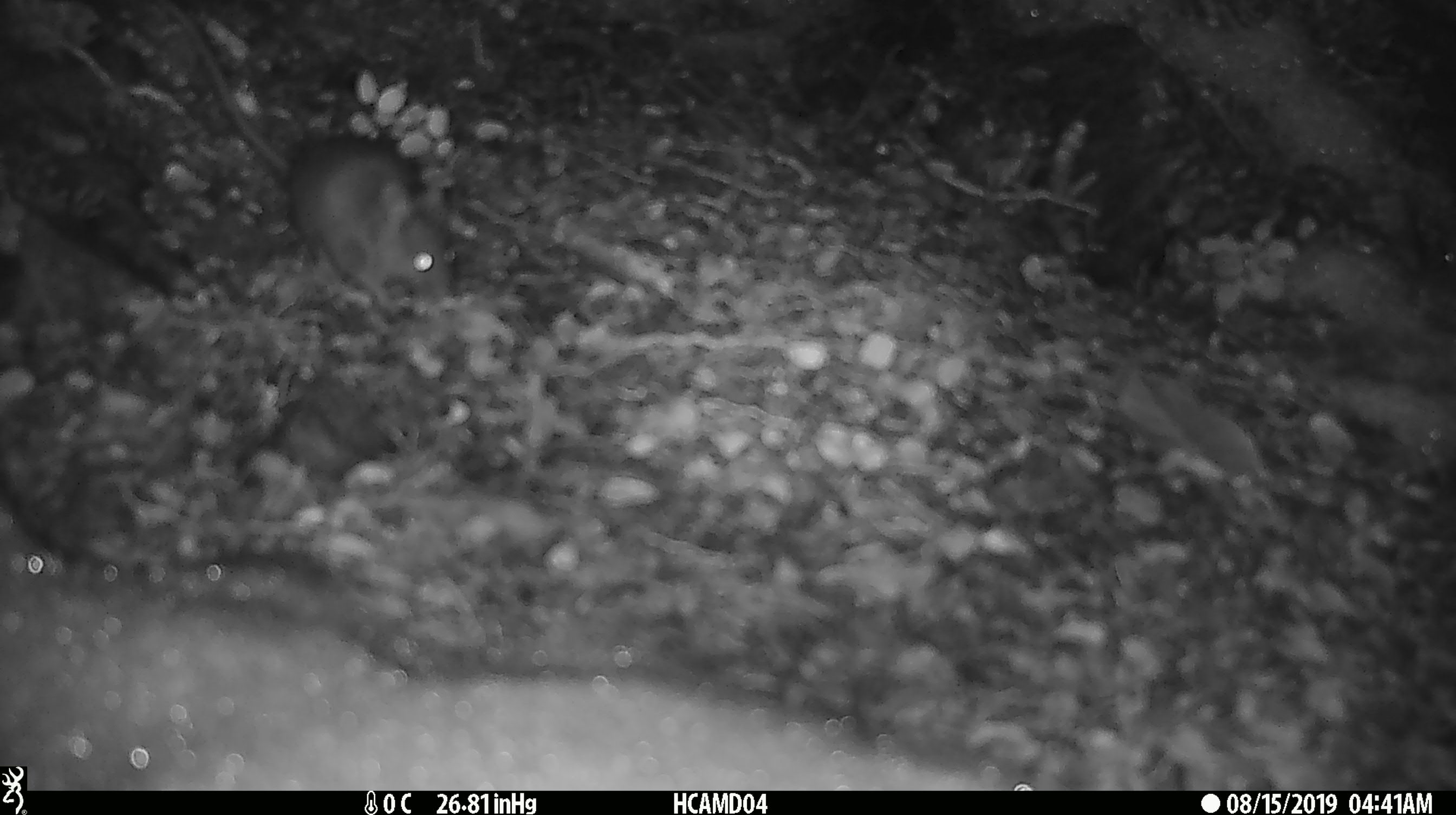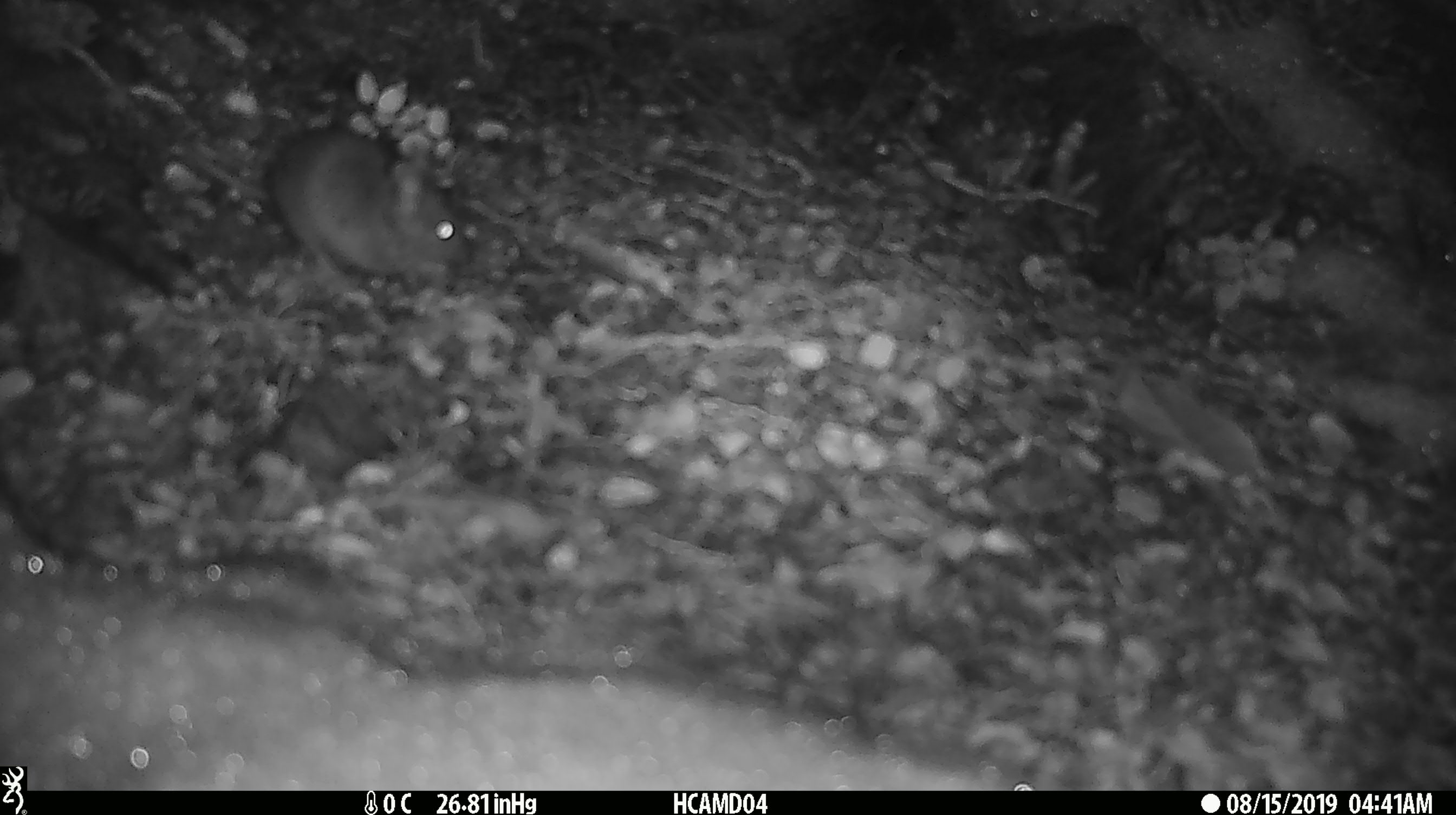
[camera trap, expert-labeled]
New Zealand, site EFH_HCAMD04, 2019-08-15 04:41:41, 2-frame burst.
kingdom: Animalia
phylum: Chordata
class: Mammalia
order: Rodentia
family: Muridae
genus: Mus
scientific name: Mus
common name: mouse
Mouse (Mus).